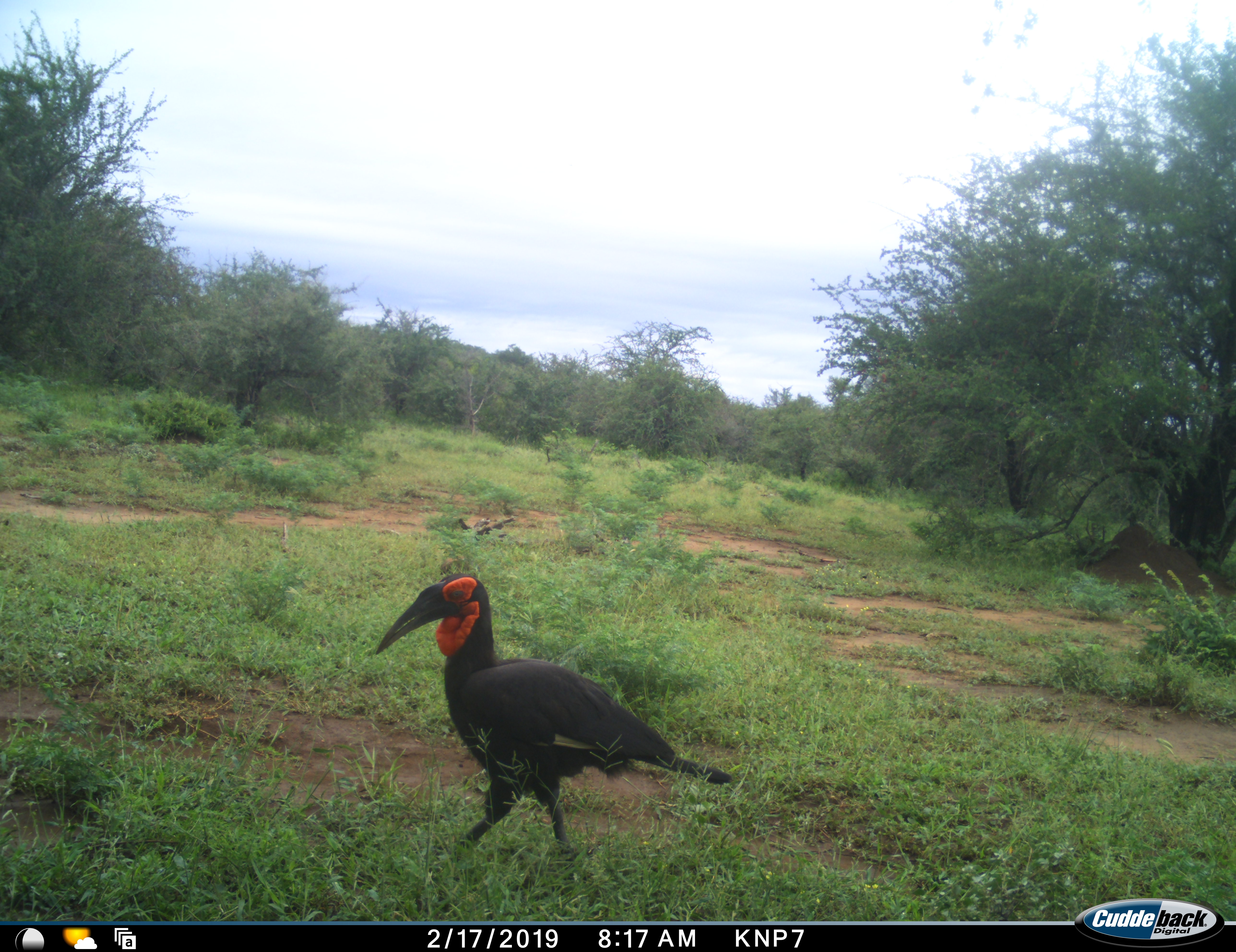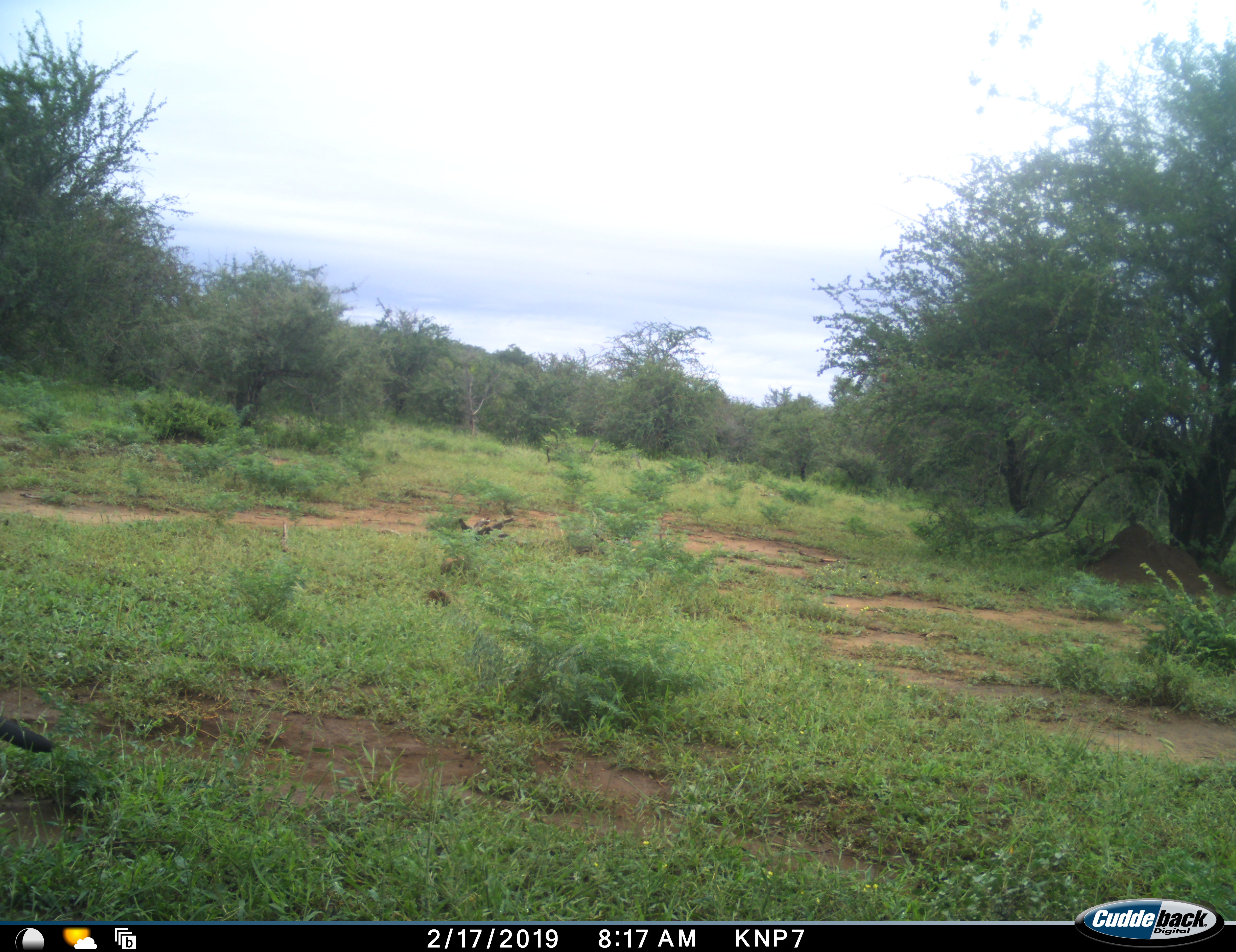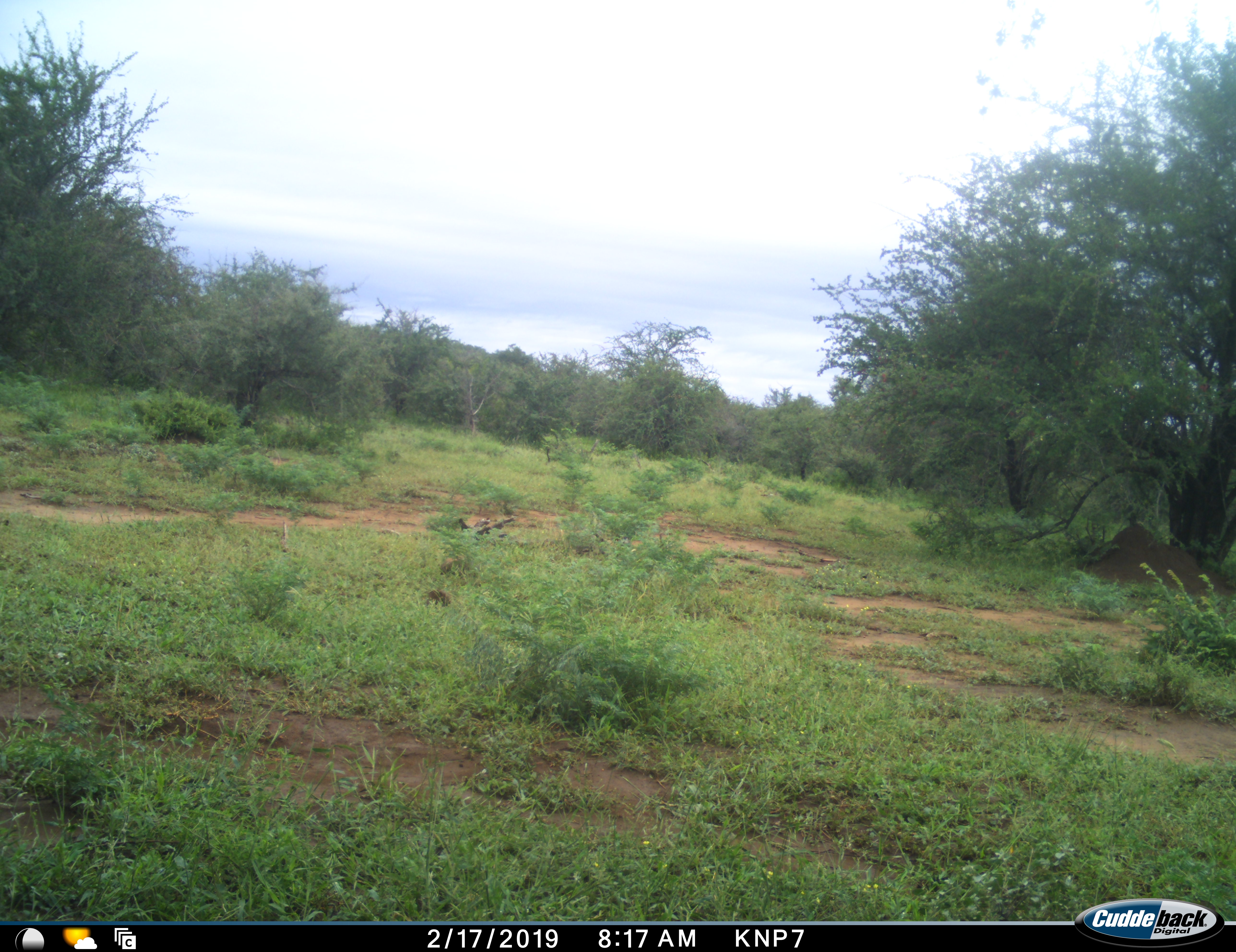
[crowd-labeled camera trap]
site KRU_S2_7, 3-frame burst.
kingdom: Animalia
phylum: Chordata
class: Aves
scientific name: Aves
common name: bird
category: birdother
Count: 1.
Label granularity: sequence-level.